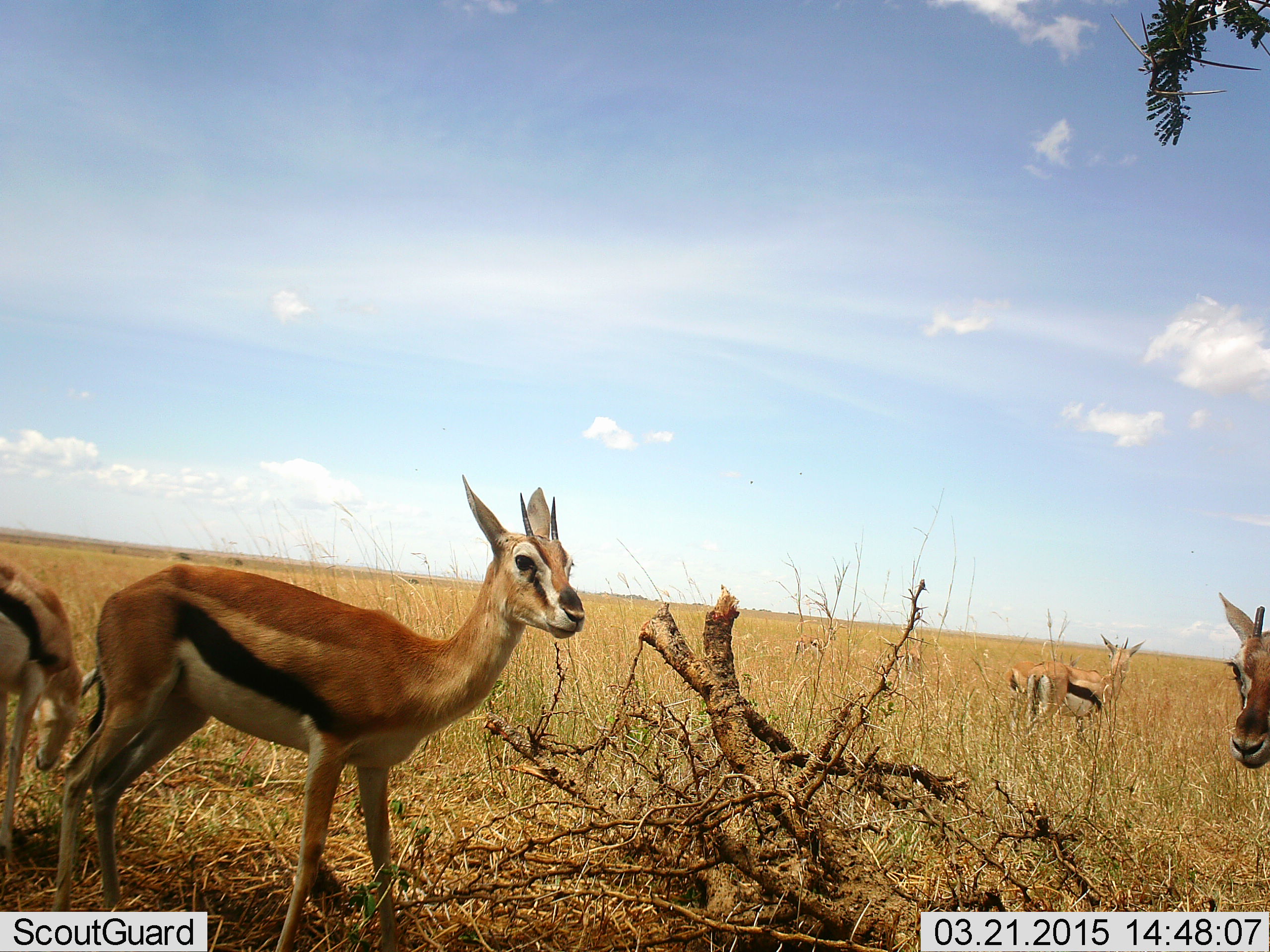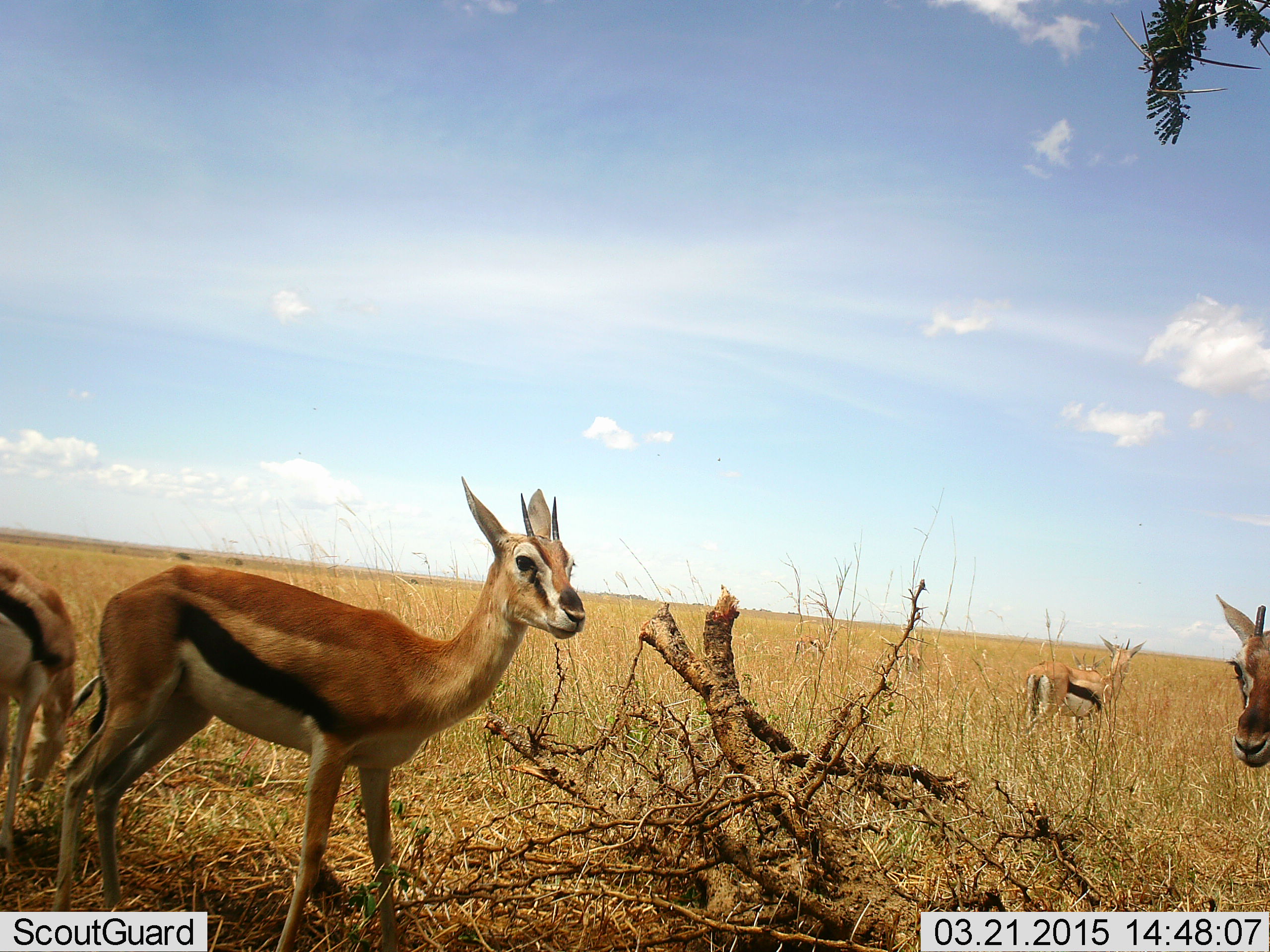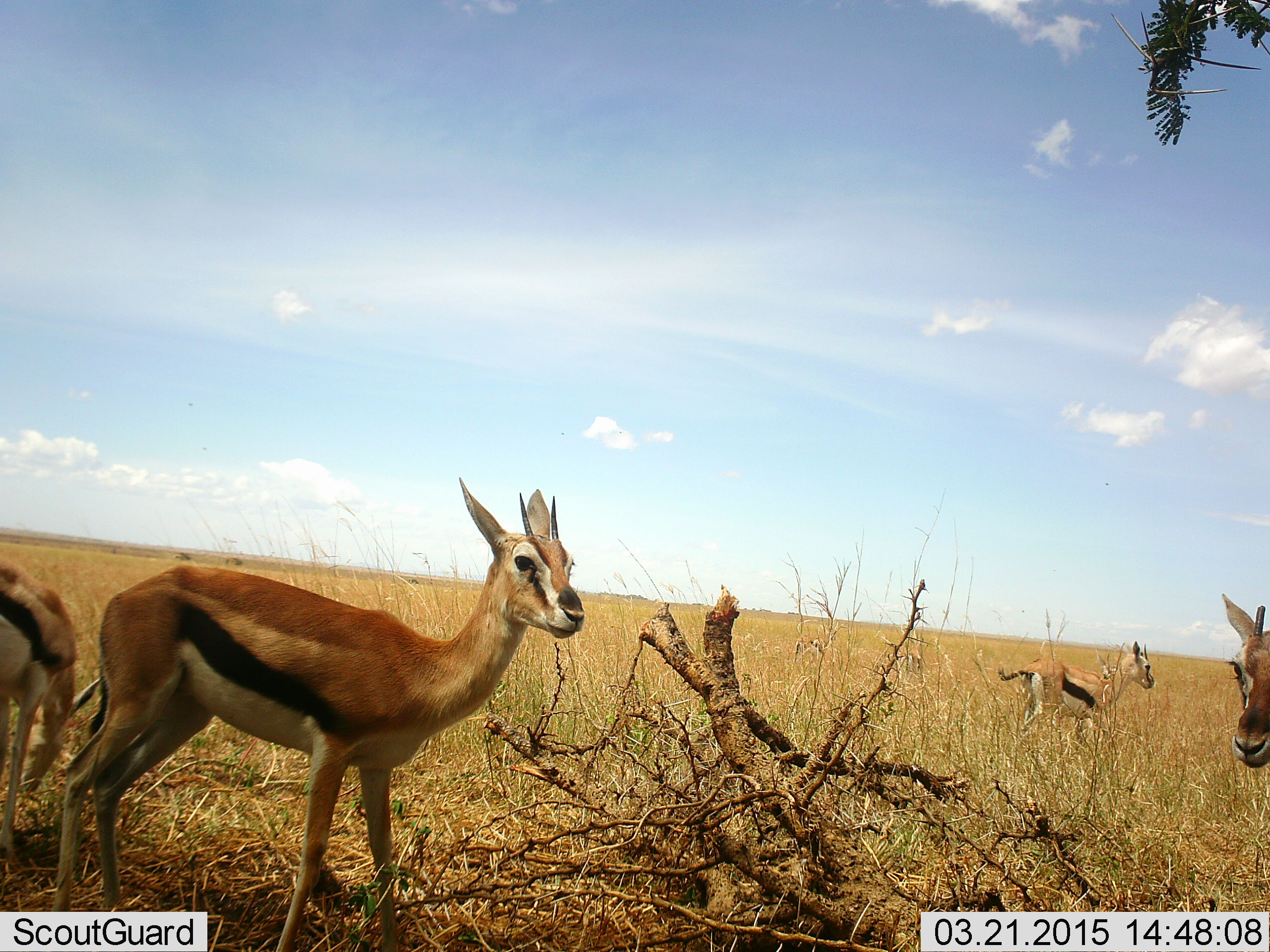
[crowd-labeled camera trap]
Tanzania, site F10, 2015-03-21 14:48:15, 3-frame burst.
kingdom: Animalia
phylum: Chordata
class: Mammalia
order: Artiodactyla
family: Bovidae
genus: Eudorcas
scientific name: Eudorcas thomsonii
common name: thomson's gazelle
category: gazellethomsons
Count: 4.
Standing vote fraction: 90%.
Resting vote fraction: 0%.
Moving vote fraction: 10%.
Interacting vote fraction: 0%.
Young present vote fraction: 0%.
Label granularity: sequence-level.